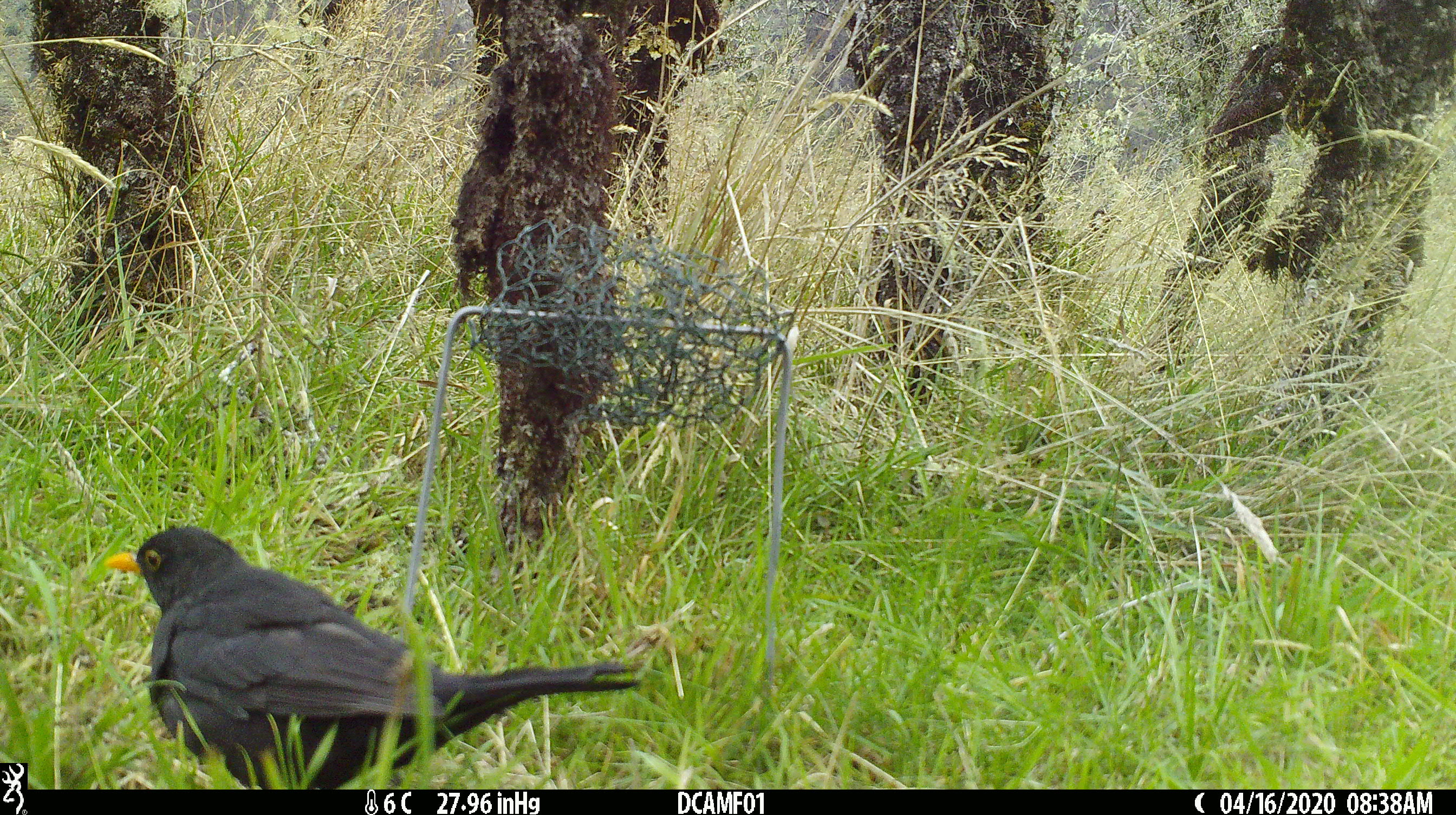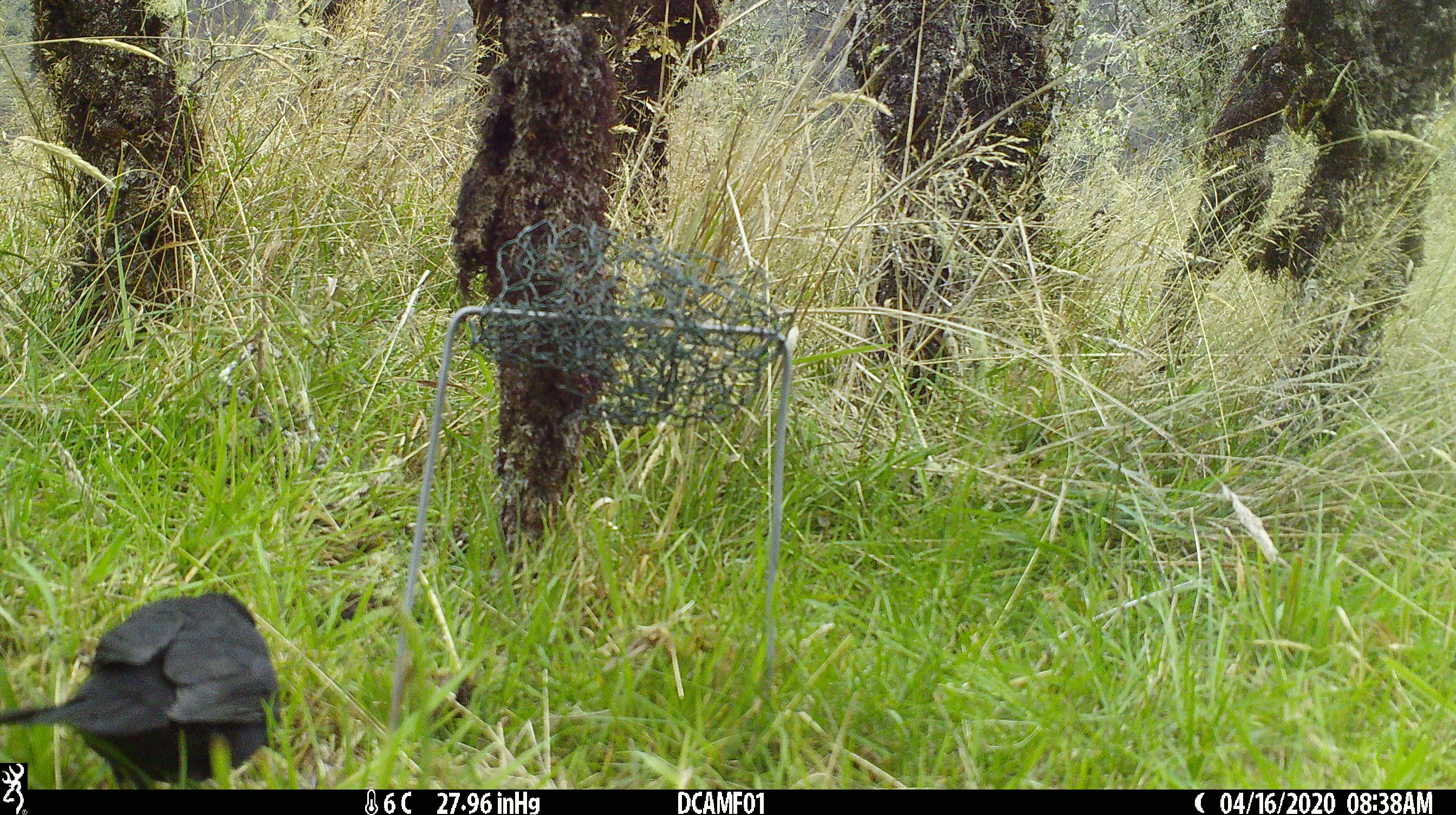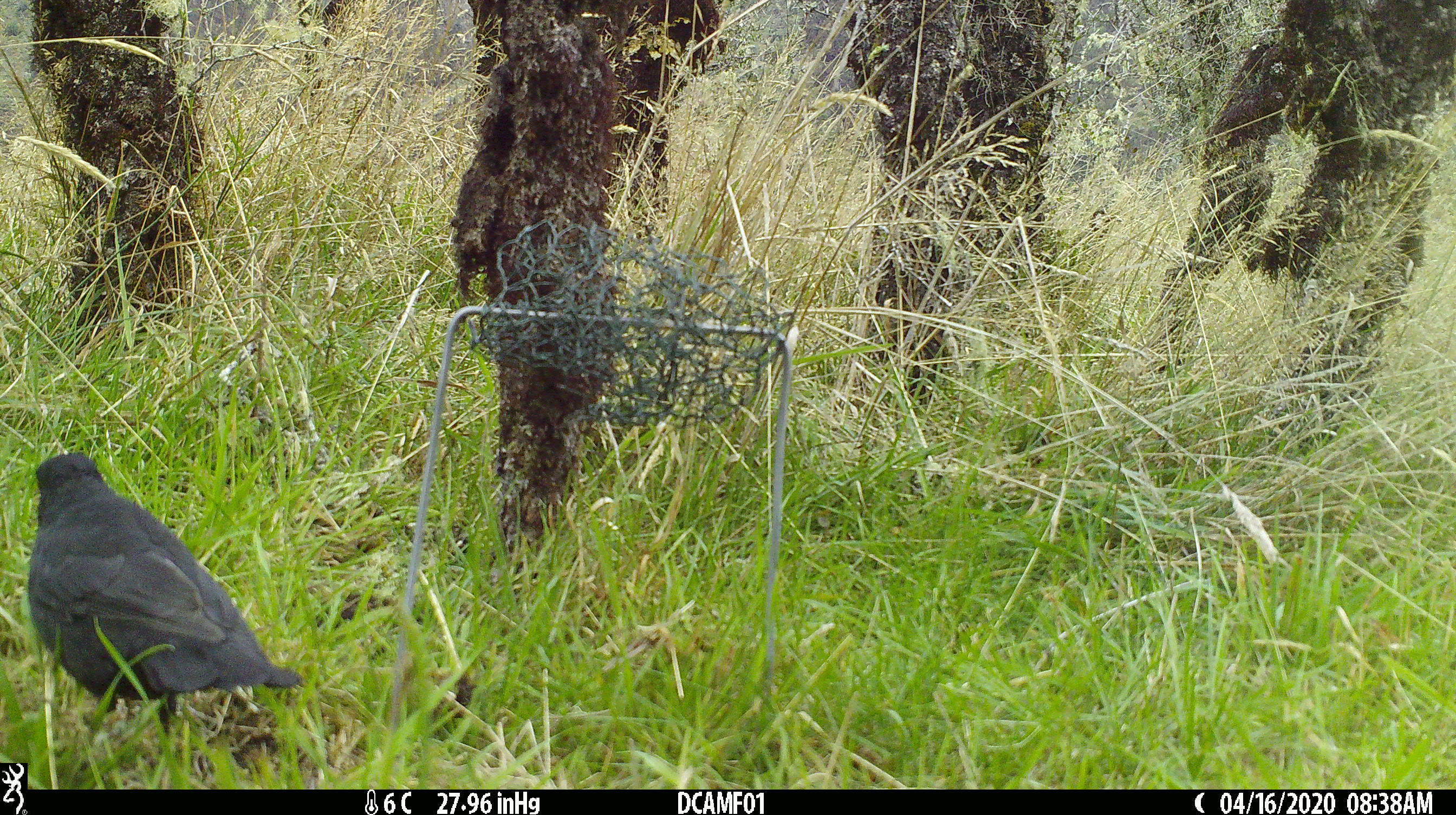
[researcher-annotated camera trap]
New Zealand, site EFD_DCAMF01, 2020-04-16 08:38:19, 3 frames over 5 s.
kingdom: Animalia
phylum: Chordata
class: Aves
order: Passeriformes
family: Turdidae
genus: Turdus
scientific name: Turdus merula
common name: eurasian blackbird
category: blackbird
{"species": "blackbird (eurasian blackbird) (Turdus merula)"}